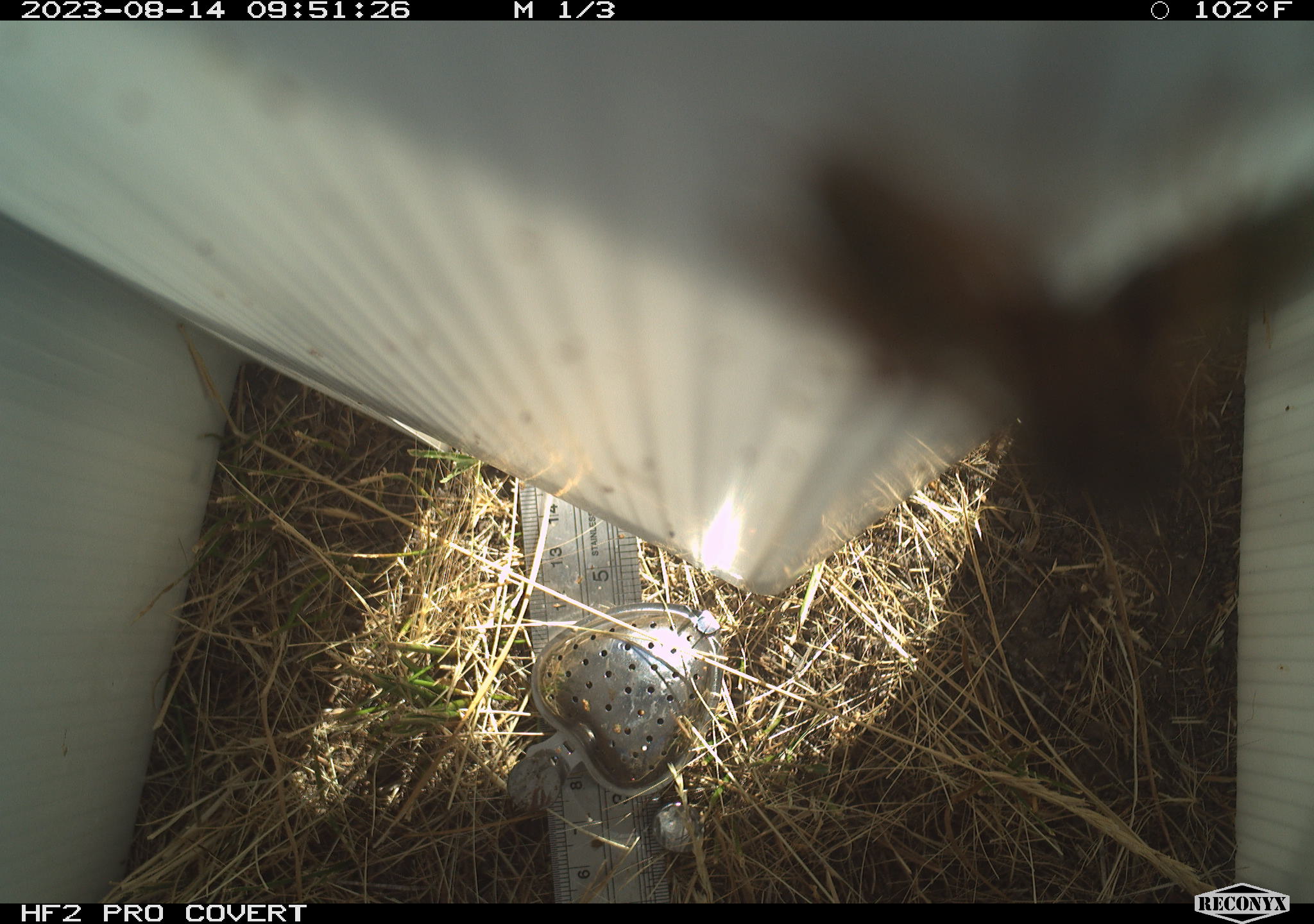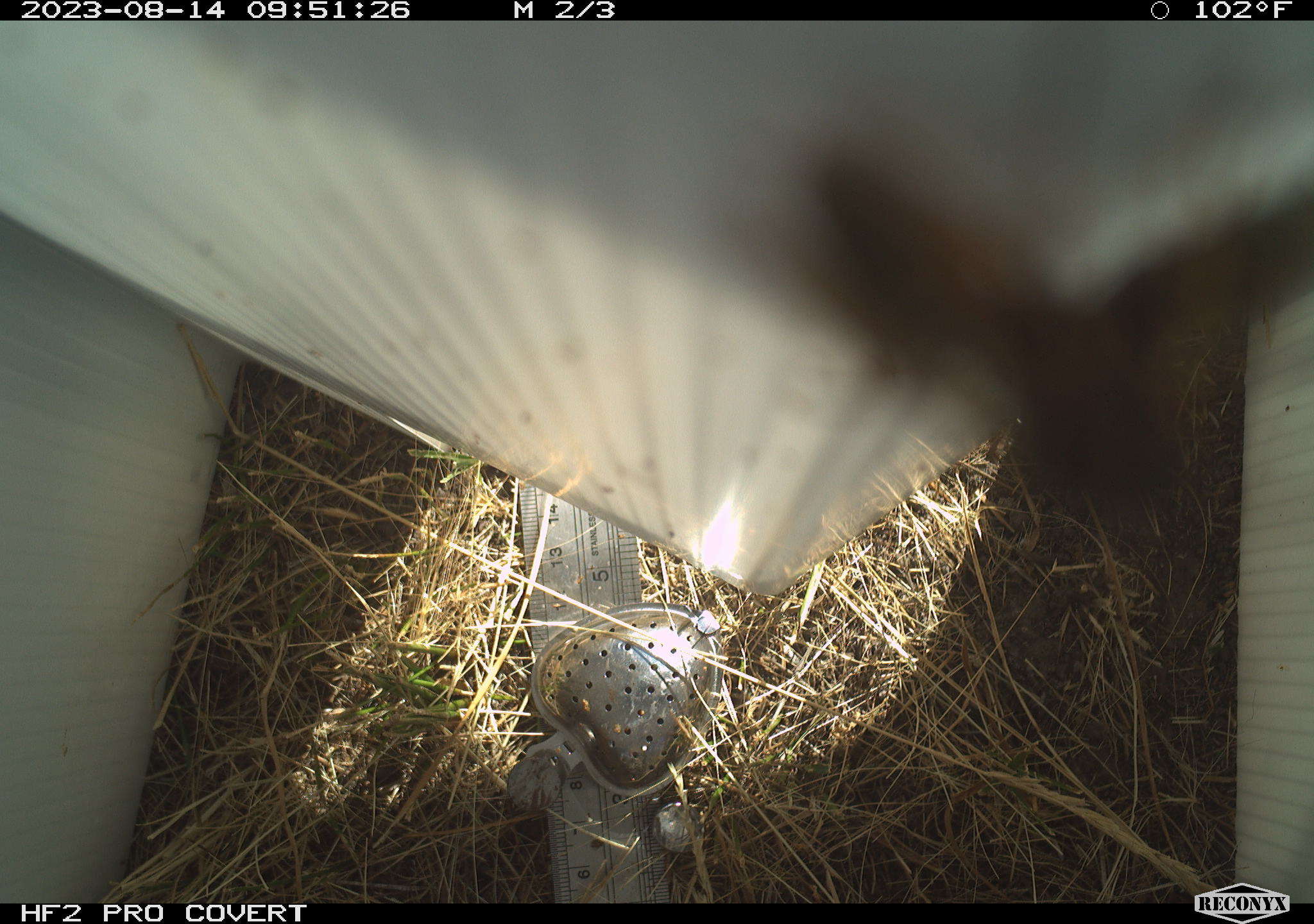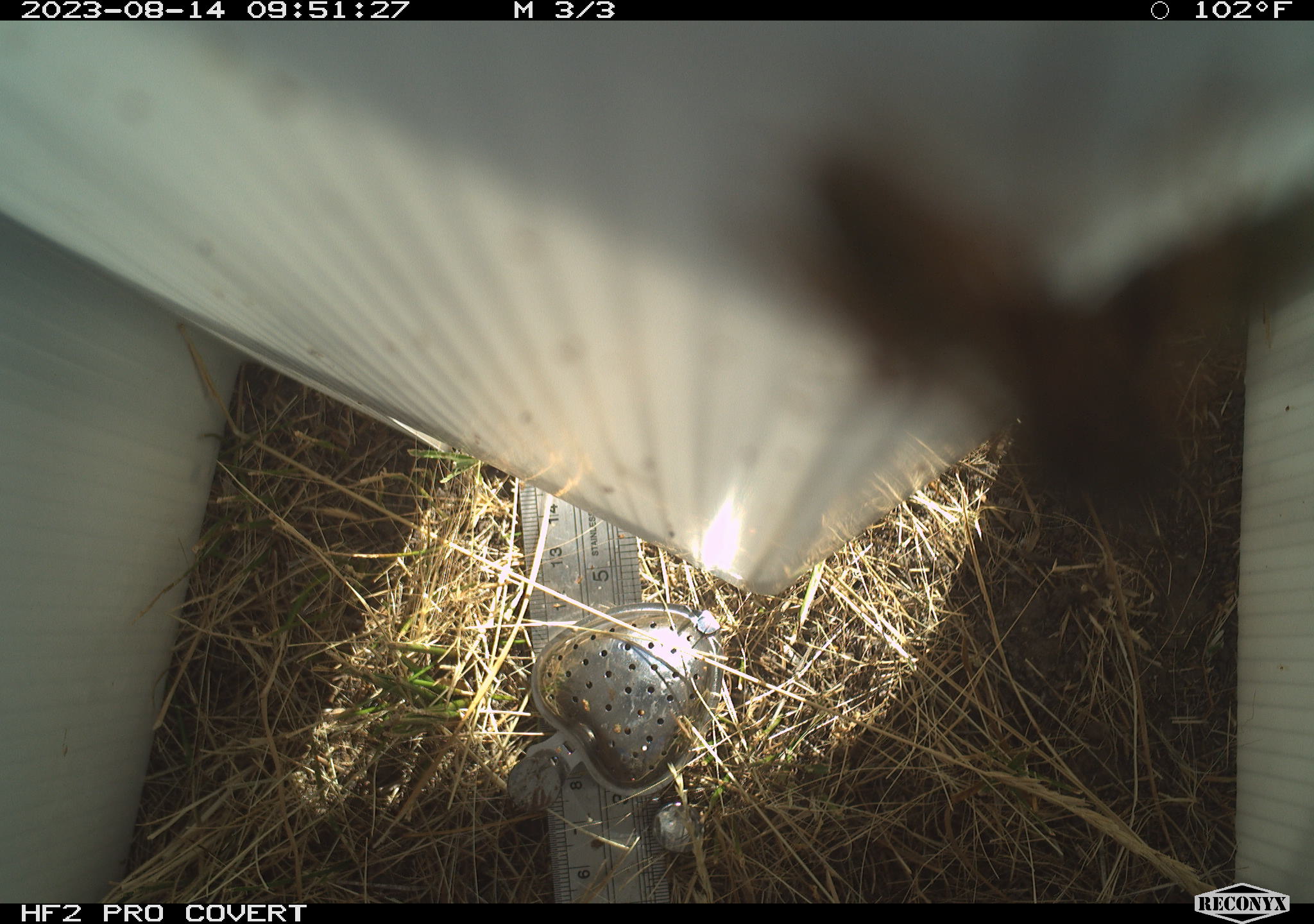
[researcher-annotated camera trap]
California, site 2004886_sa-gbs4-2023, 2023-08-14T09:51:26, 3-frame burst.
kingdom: Animalia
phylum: Arthropoda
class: Insecta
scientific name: Insecta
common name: insect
Insect (Insecta).